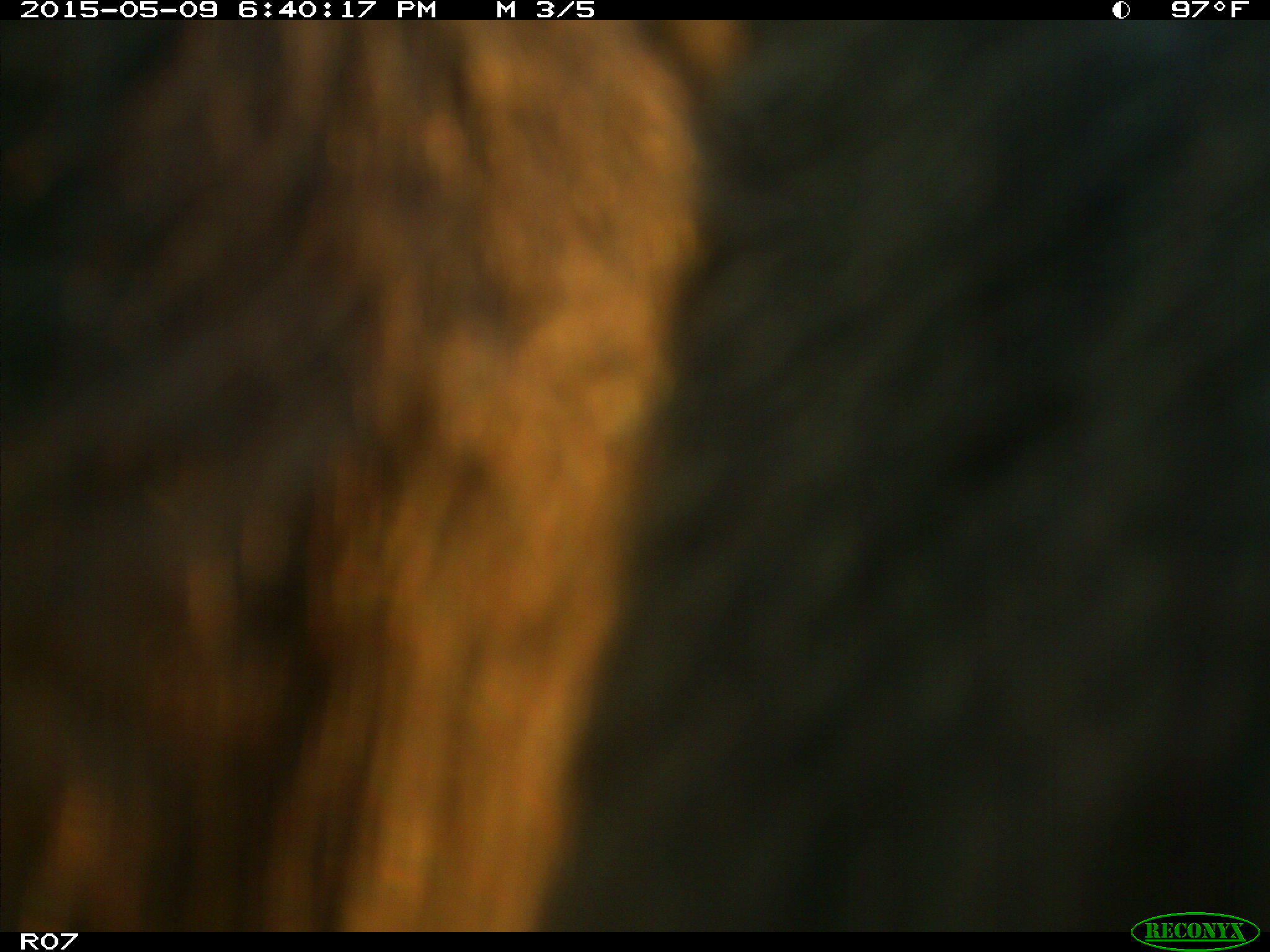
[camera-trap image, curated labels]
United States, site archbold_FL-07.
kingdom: Animalia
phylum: Chordata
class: Mammalia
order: Artiodactyla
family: Bovidae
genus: Bos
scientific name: Bos taurus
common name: domestic cow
Bos taurus (domestic cow).